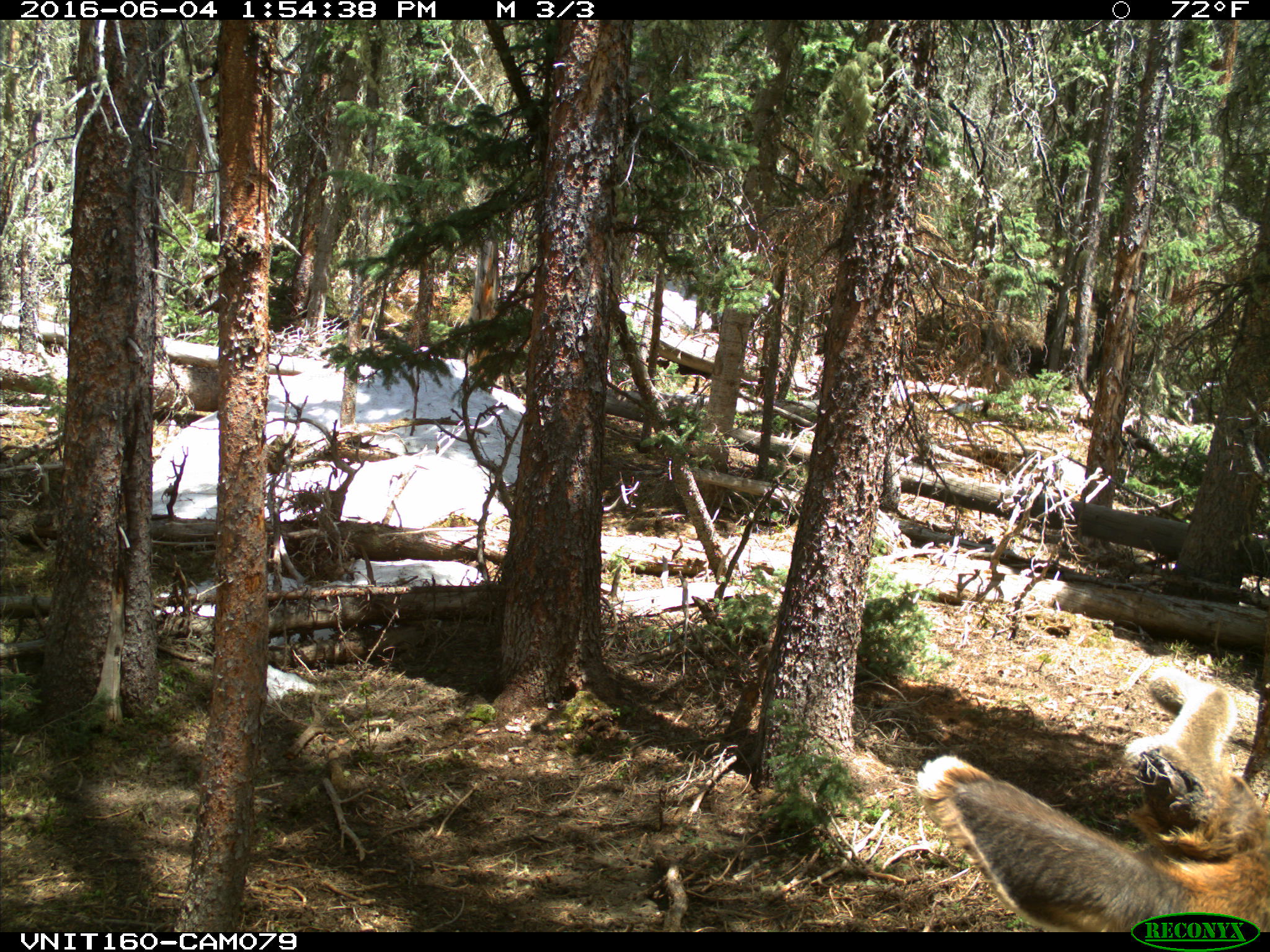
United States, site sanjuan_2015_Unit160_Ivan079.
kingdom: Animalia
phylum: Chordata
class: Mammalia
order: Artiodactyla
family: Cervidae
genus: Cervus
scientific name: Cervus elaphus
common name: red deer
Cervus elaphus (red deer).